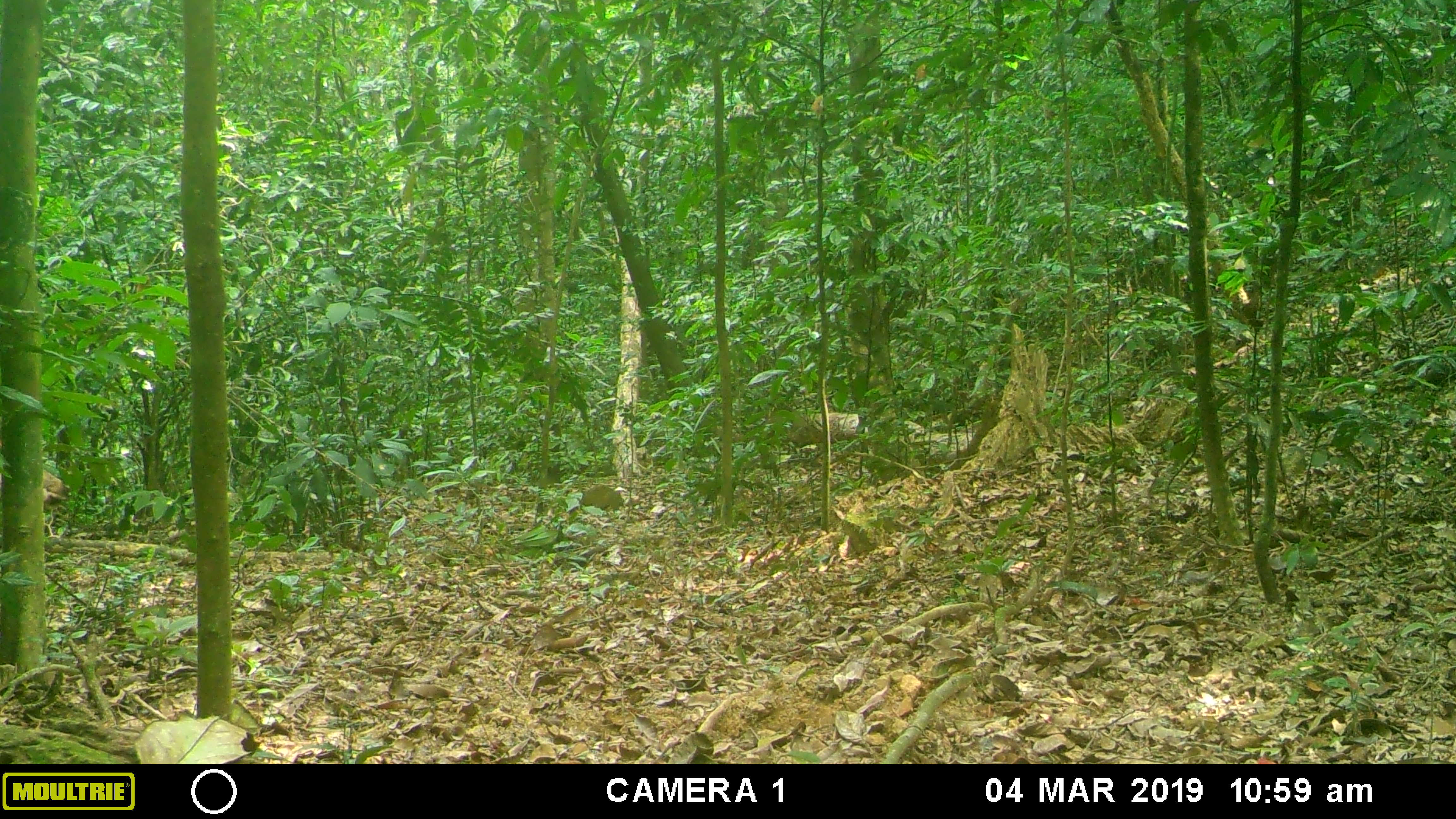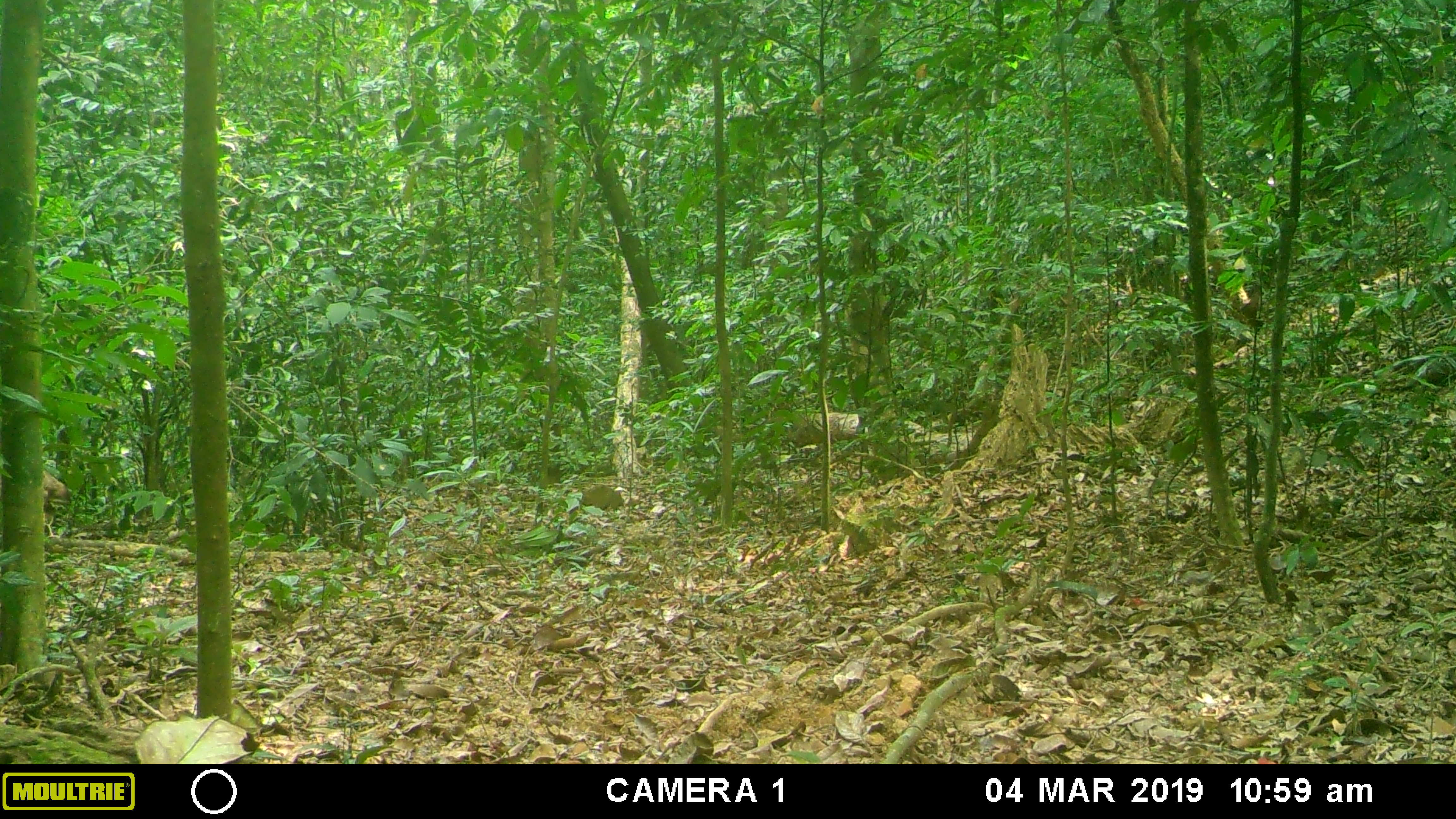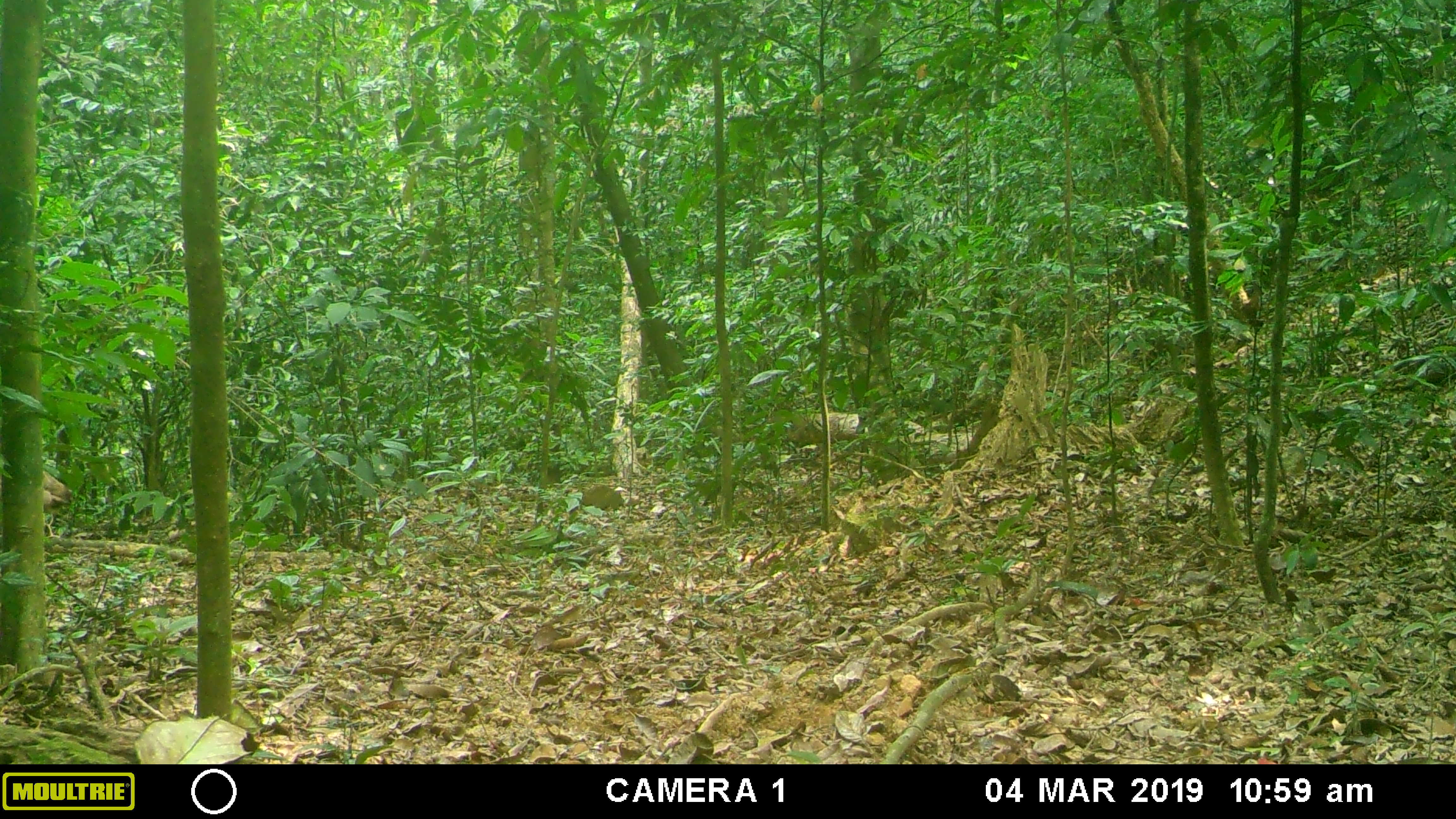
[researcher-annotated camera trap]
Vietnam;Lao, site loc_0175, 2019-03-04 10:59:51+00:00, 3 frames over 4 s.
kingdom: Animalia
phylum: Chordata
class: Mammalia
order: Artiodactyla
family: Cervidae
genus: Rusa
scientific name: Rusa unicolor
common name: sambar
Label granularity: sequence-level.